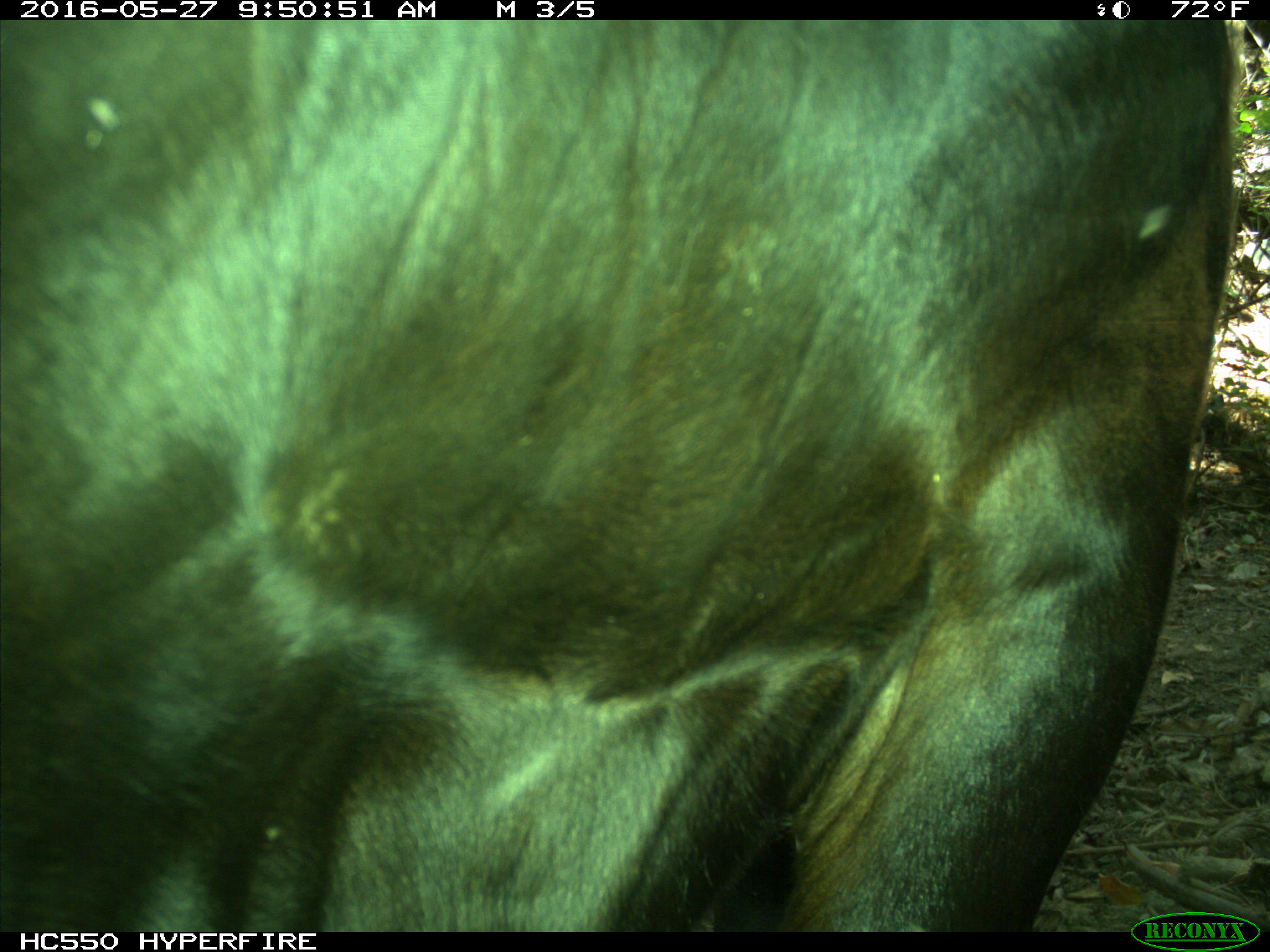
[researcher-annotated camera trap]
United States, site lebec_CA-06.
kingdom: Animalia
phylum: Chordata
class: Mammalia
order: Artiodactyla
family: Bovidae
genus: Bos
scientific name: Bos taurus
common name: domestic cow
Bos taurus (domestic cow).